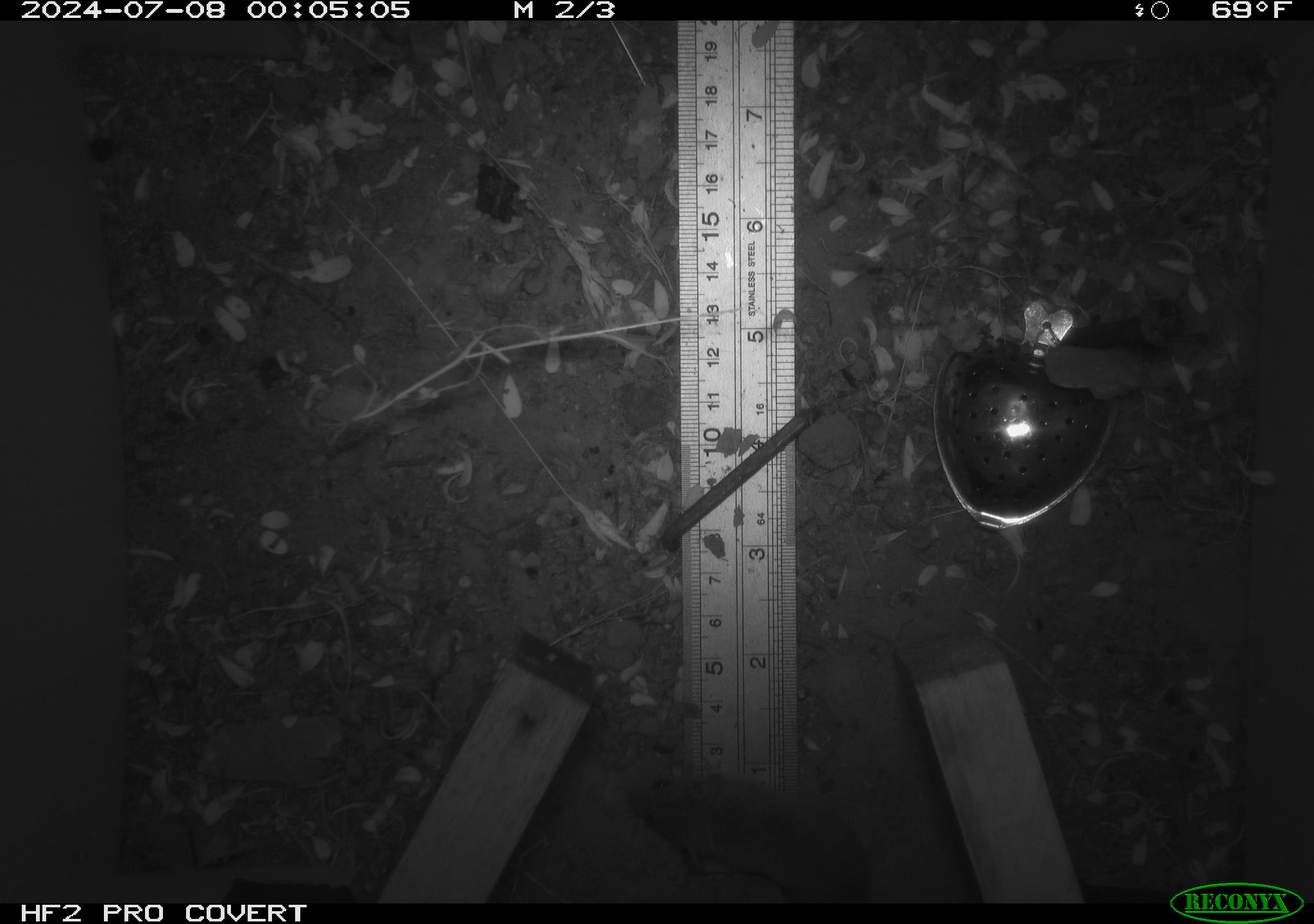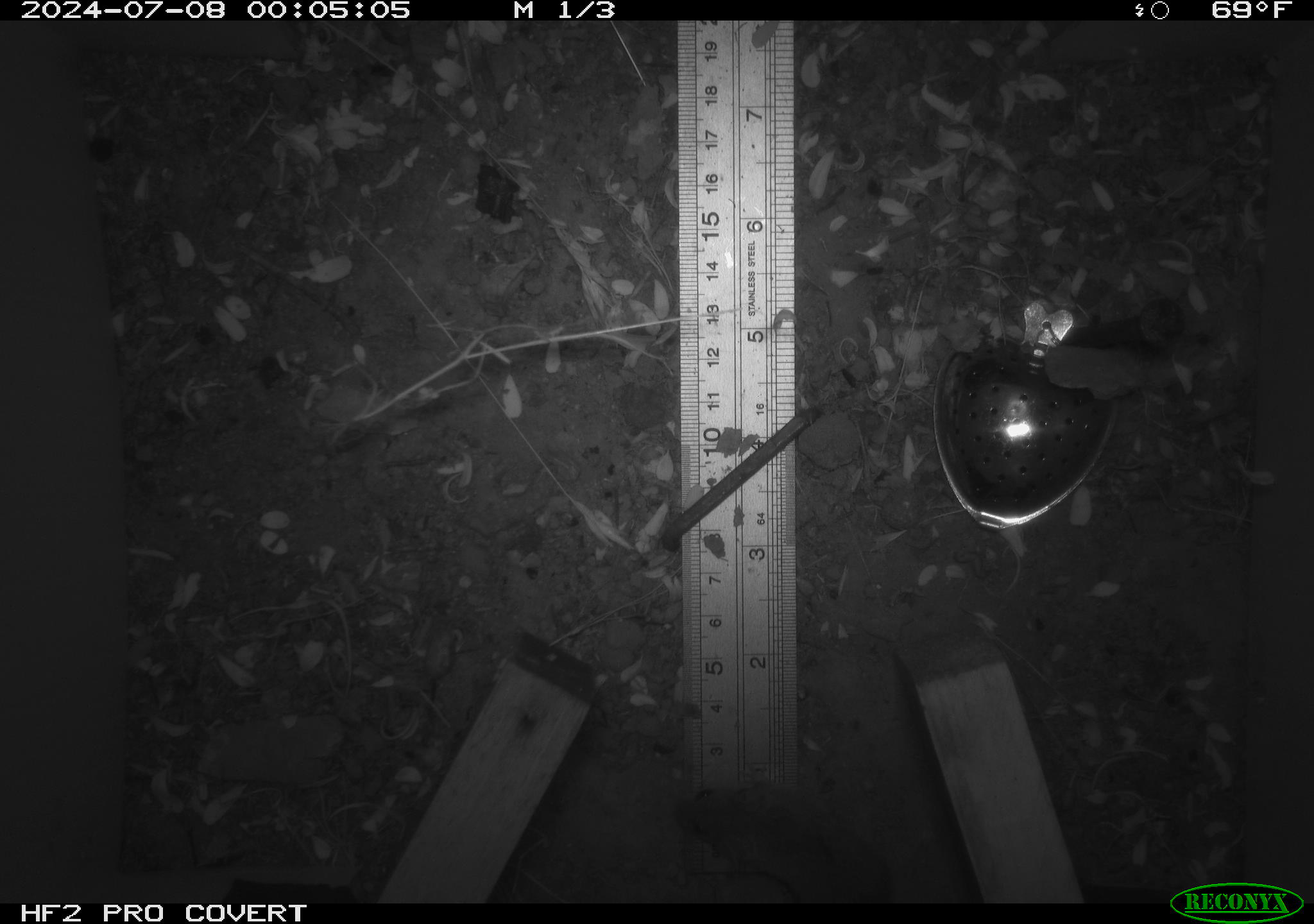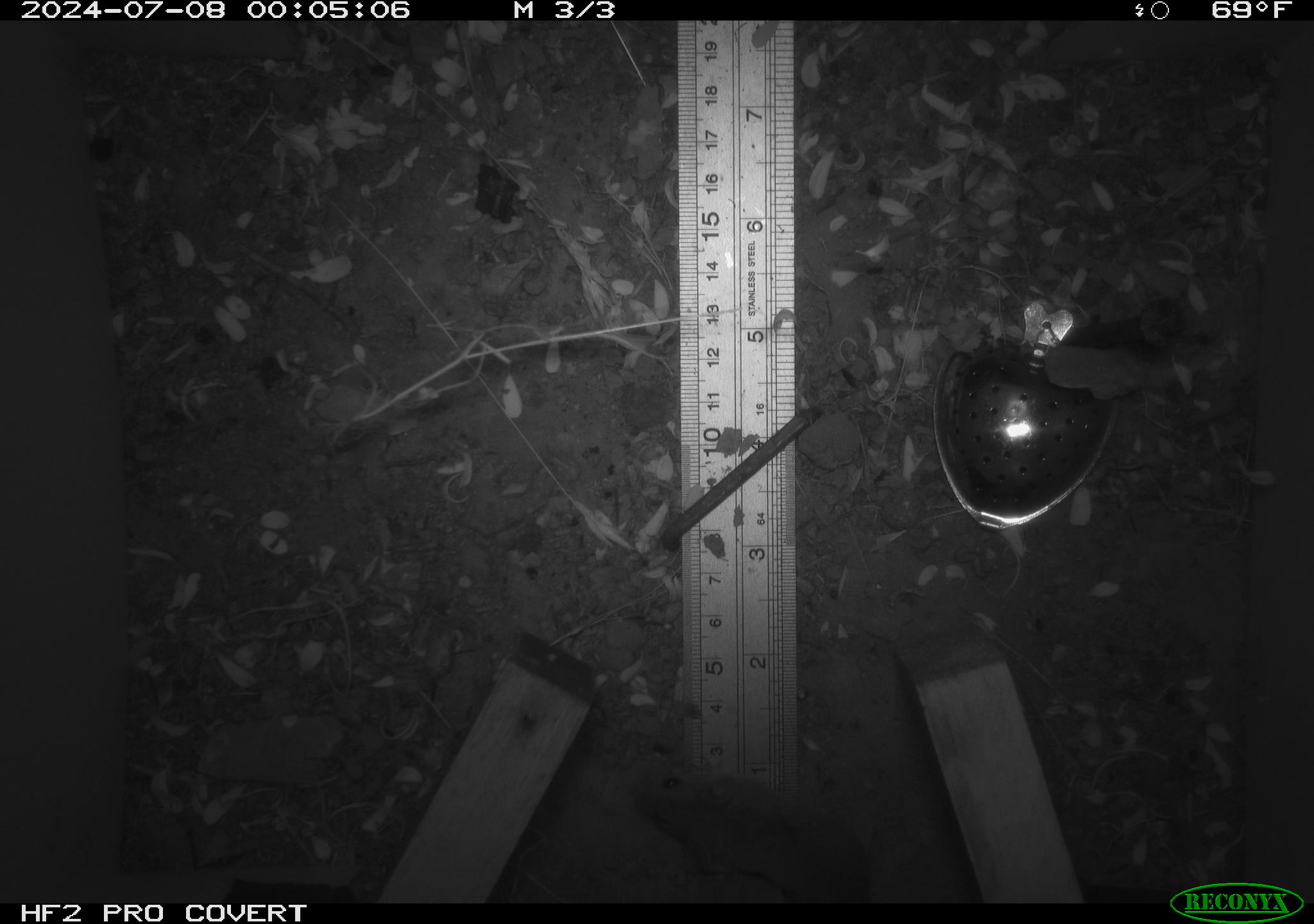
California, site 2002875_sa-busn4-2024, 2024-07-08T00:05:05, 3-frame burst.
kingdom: Animalia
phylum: Chordata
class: Mammalia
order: Rodentia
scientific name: Rodentia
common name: rodent